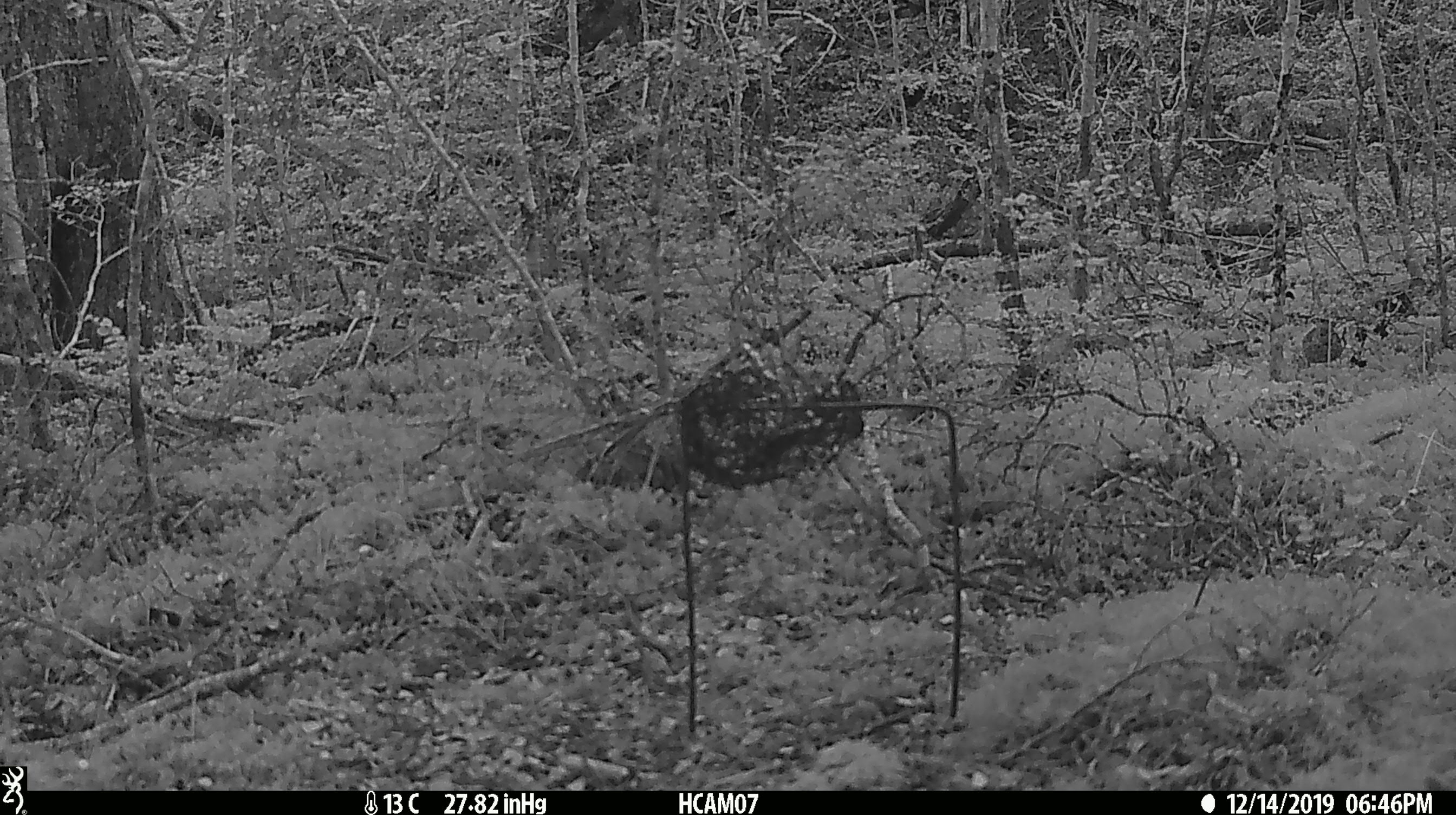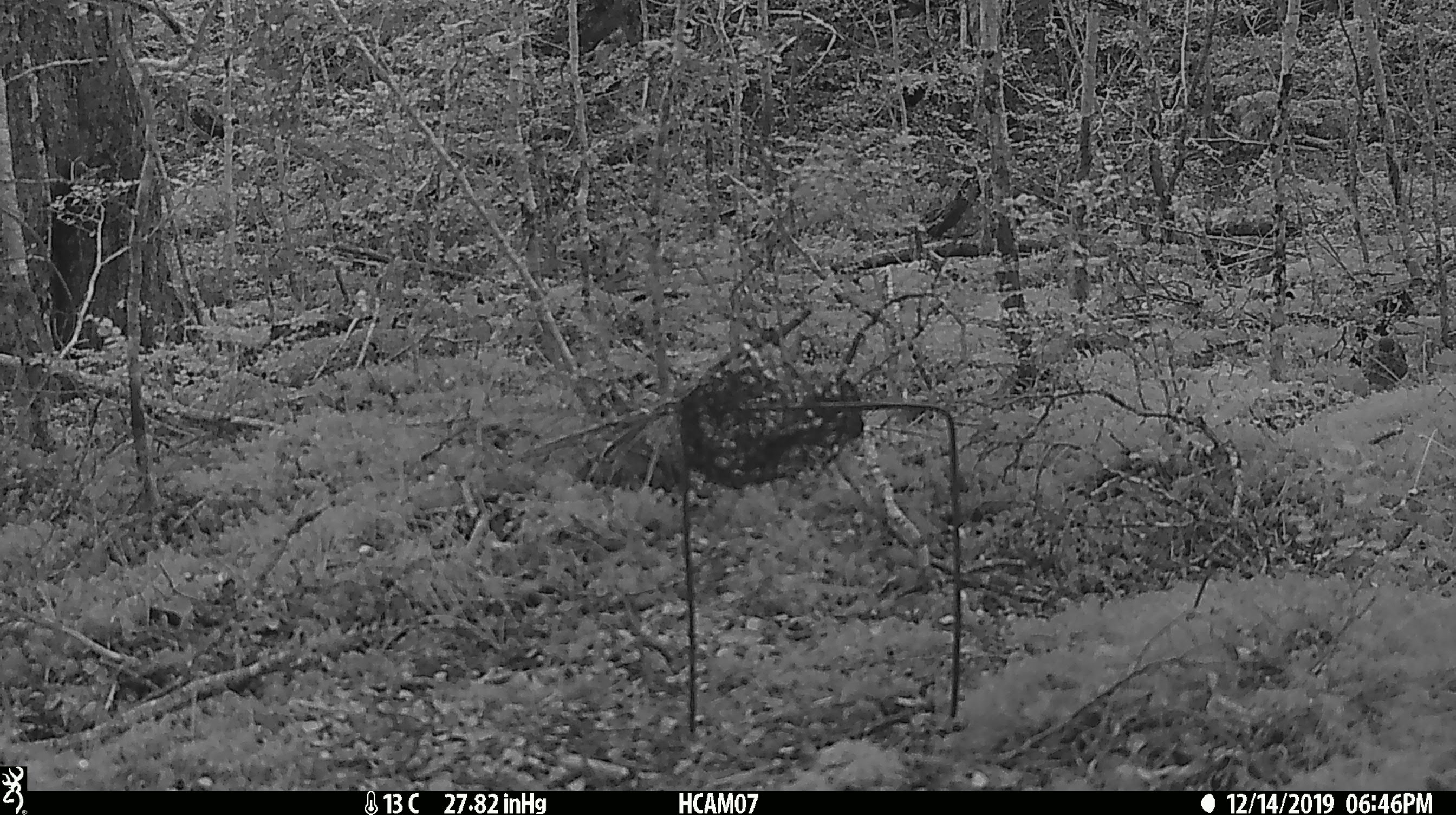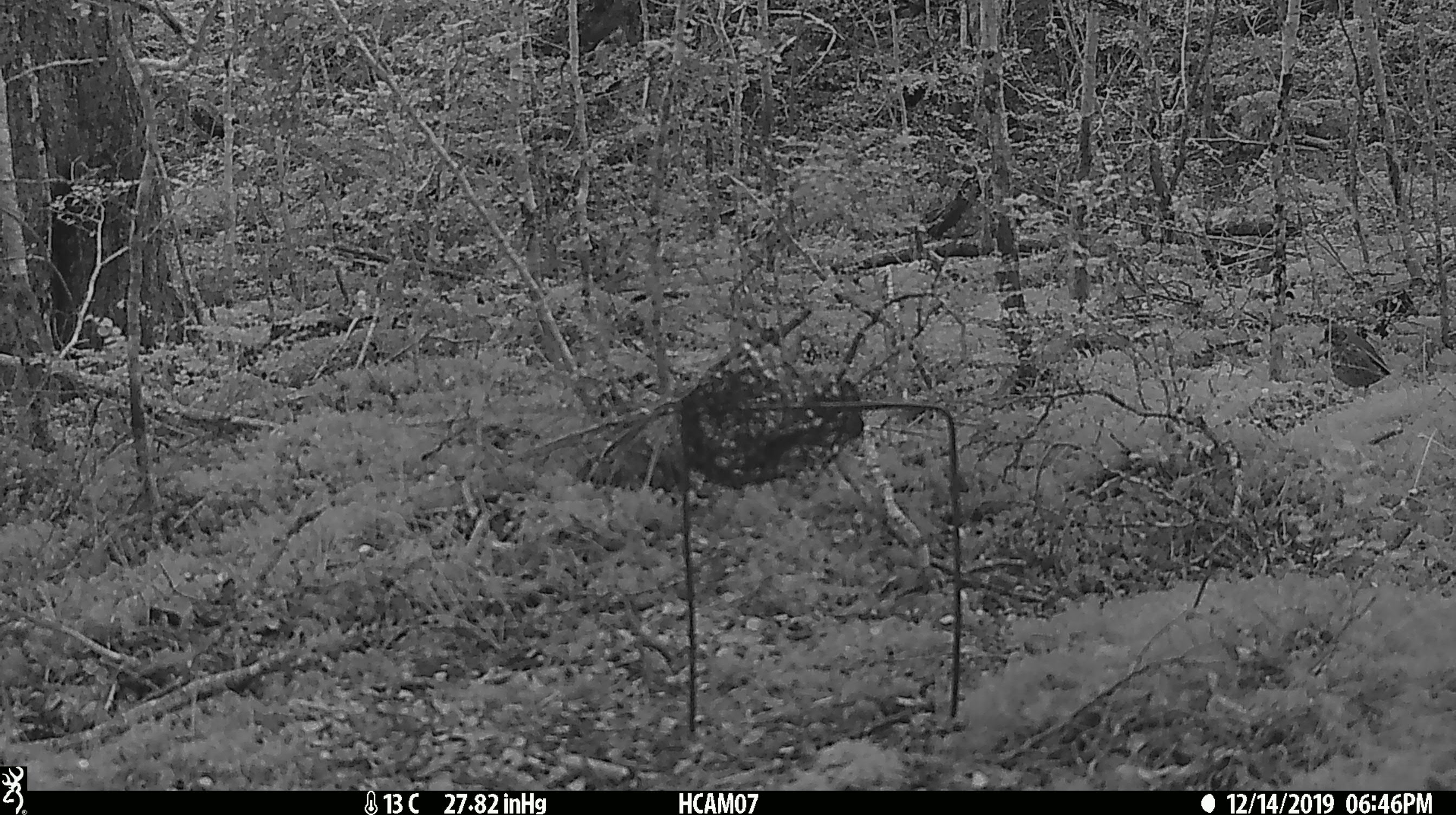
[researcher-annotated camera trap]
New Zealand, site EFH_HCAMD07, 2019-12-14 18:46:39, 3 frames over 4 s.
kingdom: Animalia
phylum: Chordata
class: Aves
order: Passeriformes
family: Turdidae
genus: Turdus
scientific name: Turdus philomelos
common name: song thrush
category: thrush